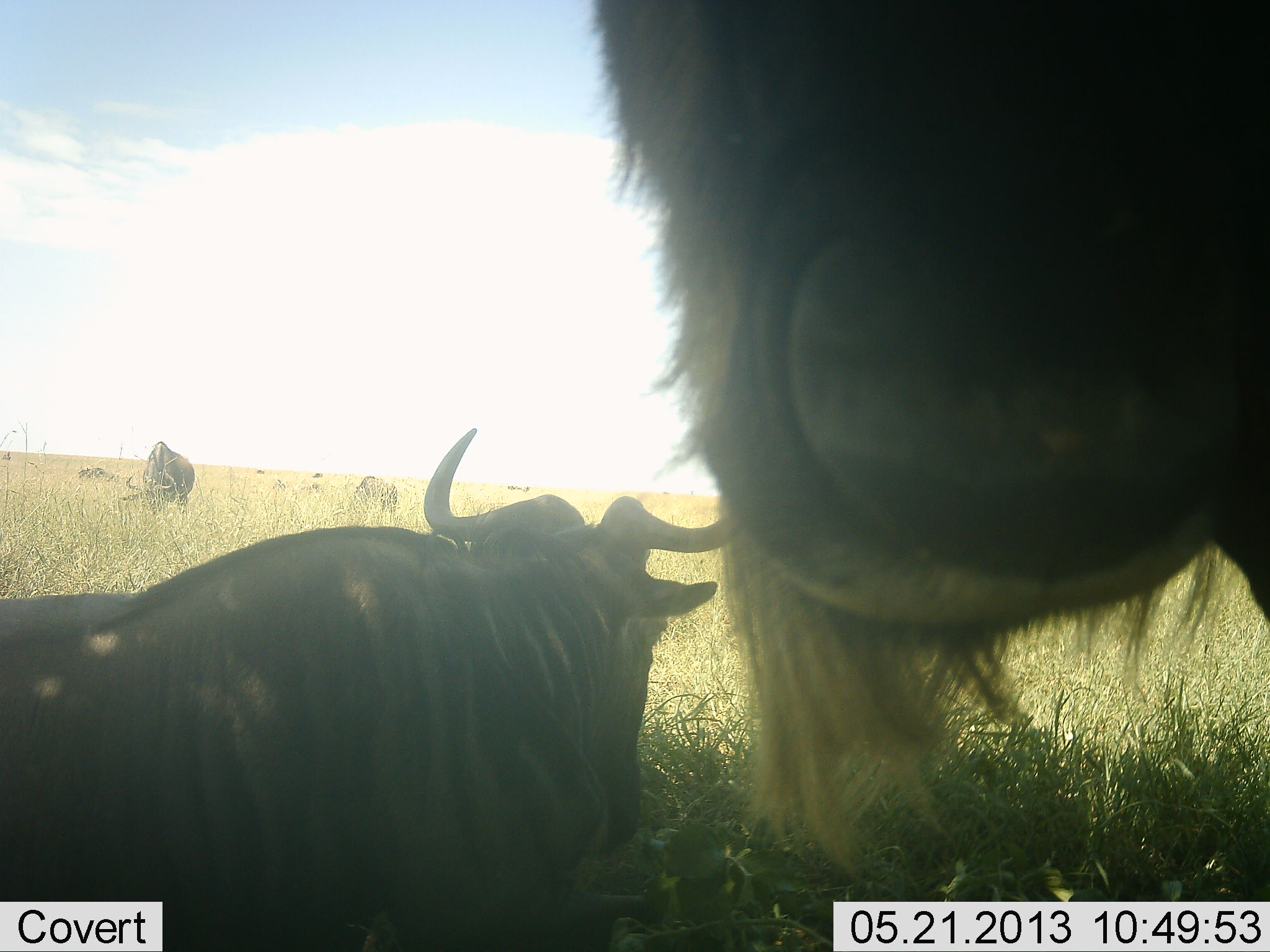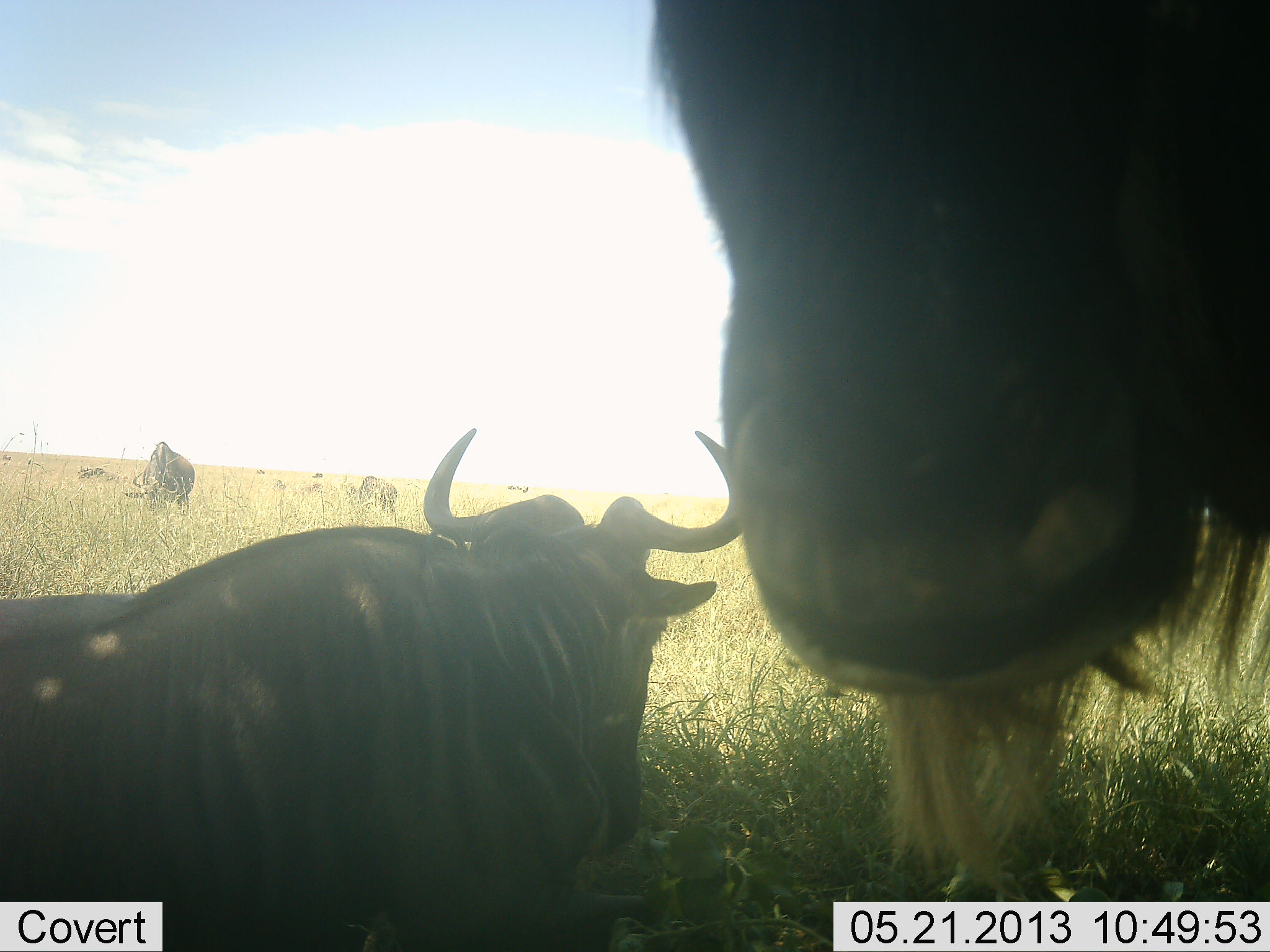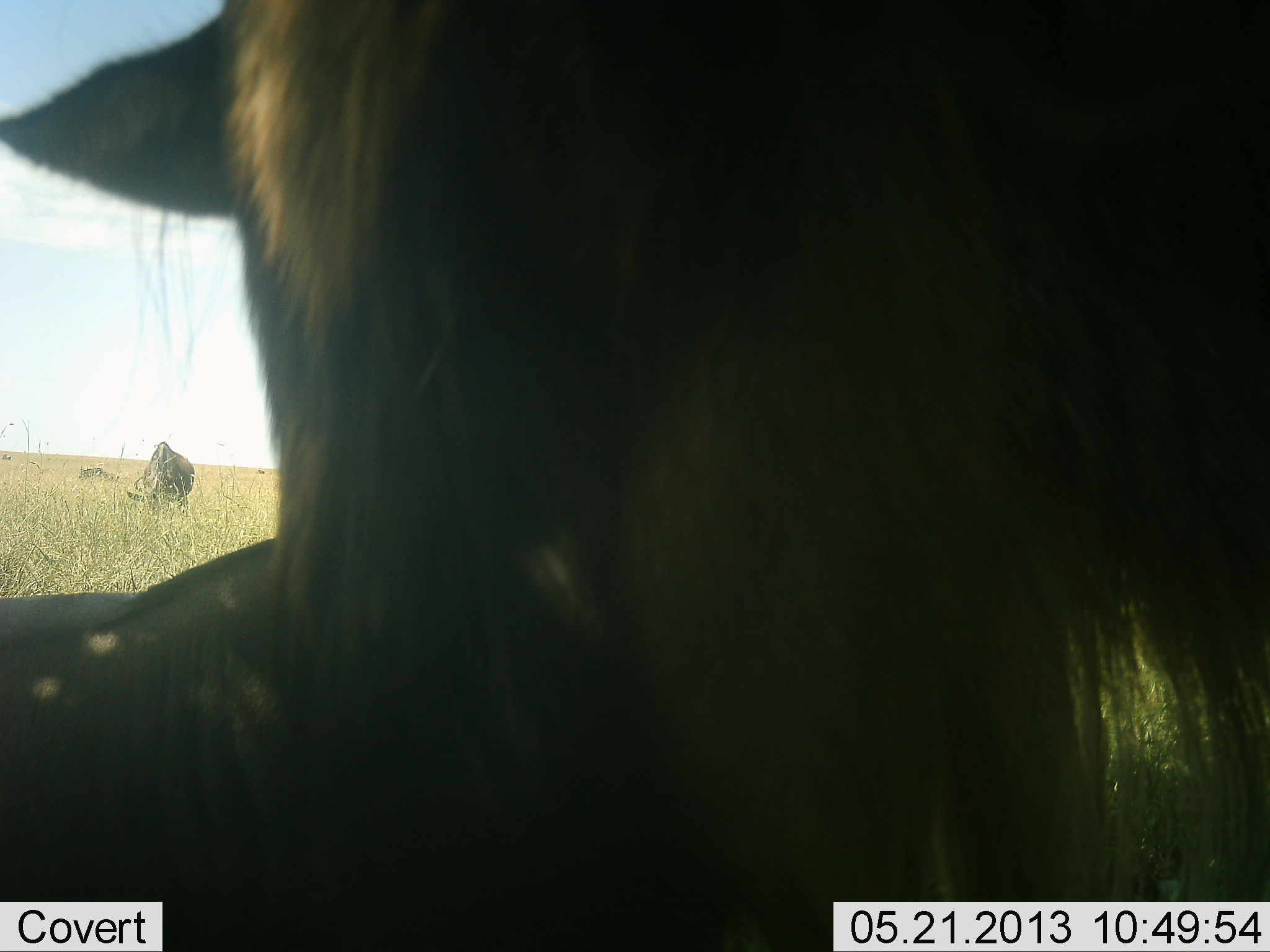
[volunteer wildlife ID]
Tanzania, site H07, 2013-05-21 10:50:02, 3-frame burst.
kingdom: Animalia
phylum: Chordata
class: Mammalia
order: Artiodactyla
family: Bovidae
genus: Connochaetes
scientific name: Connochaetes taurinus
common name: blue wildebeest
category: wildebeest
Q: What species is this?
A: Wildebeest (blue wildebeest) (Connochaetes taurinus).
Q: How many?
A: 6.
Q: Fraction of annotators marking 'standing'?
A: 80%.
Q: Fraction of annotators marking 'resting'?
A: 70%.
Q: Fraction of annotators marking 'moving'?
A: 10%.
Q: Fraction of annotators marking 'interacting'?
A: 10%.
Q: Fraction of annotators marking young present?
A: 0%.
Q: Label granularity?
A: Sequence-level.